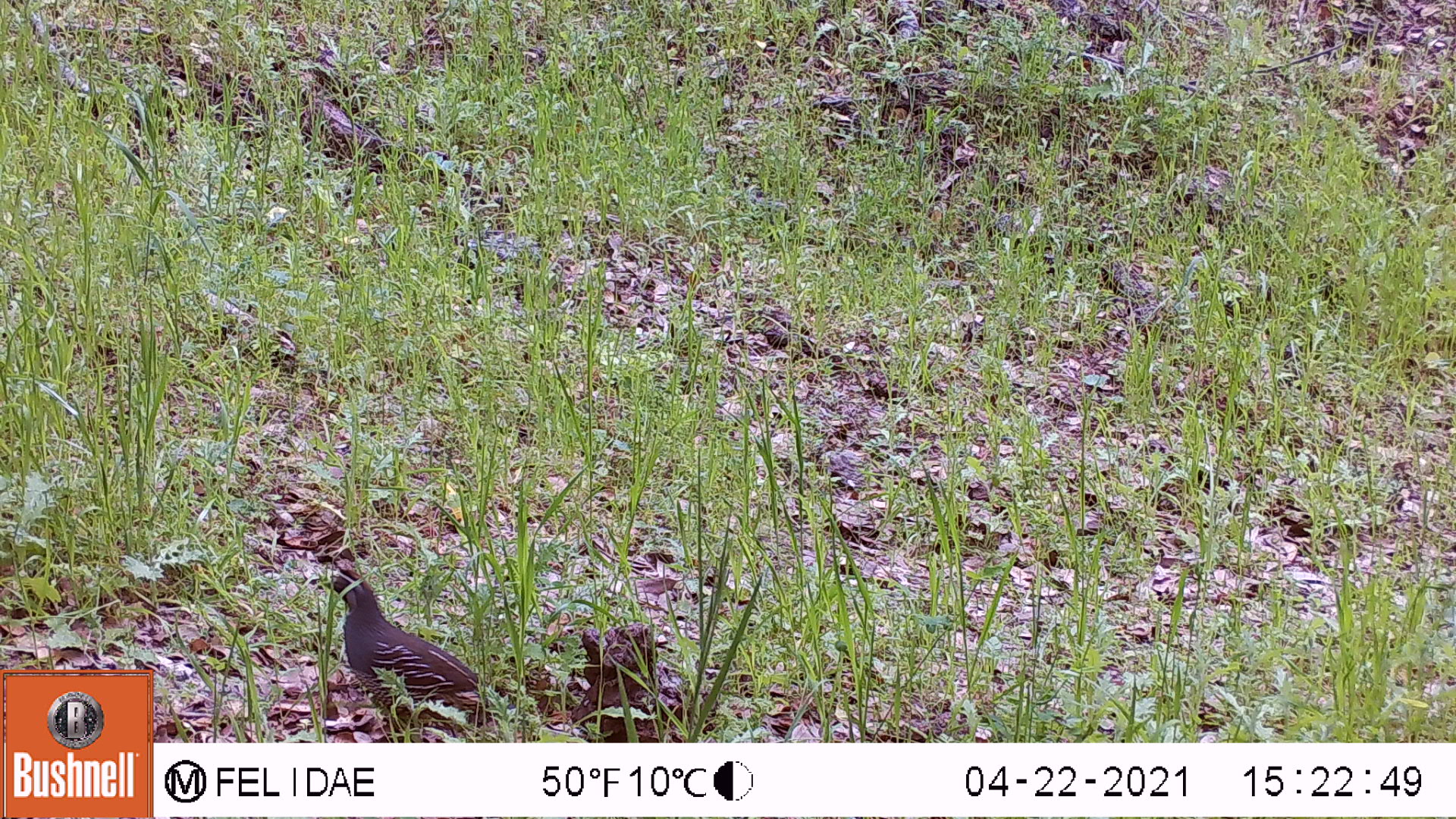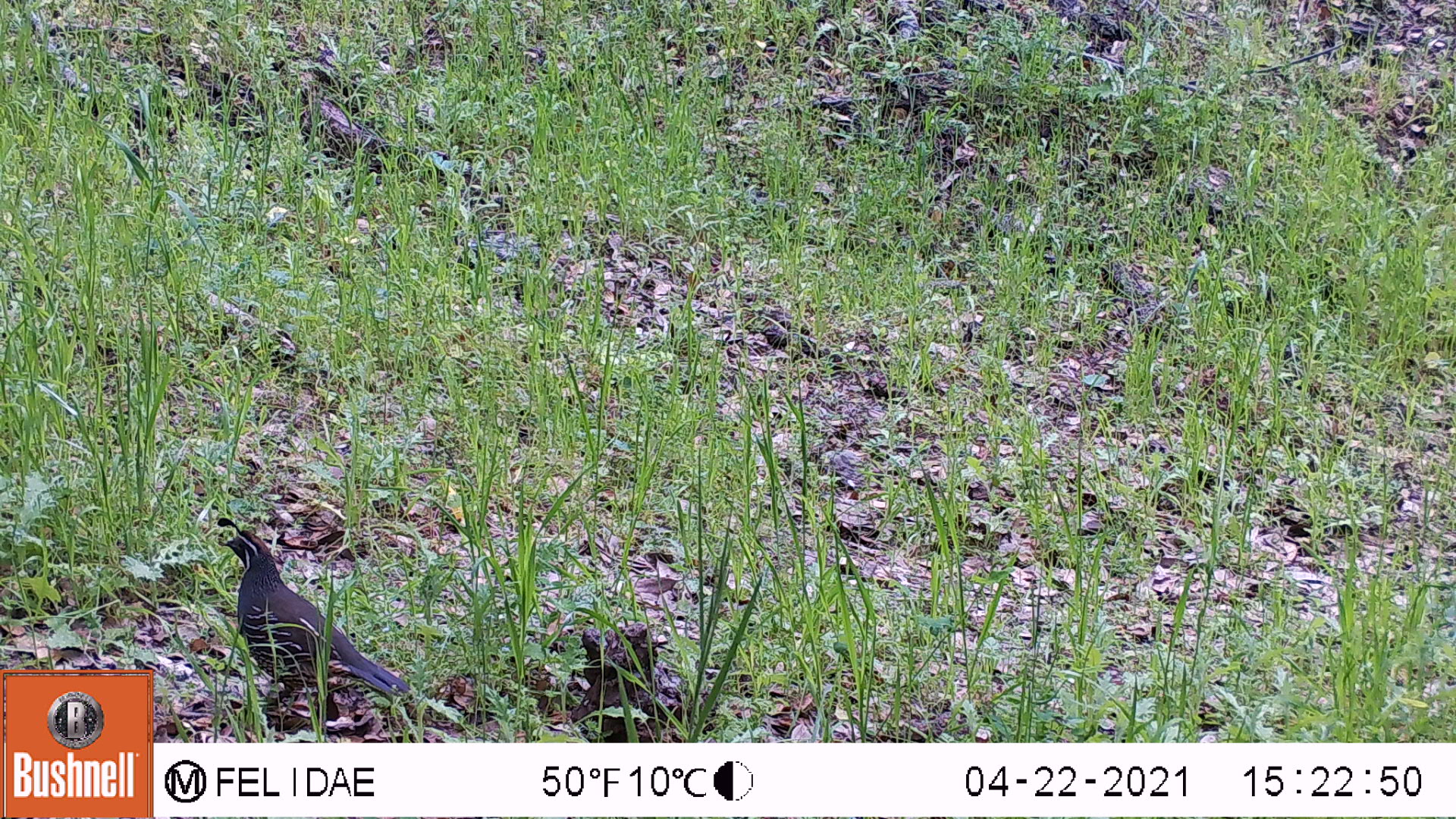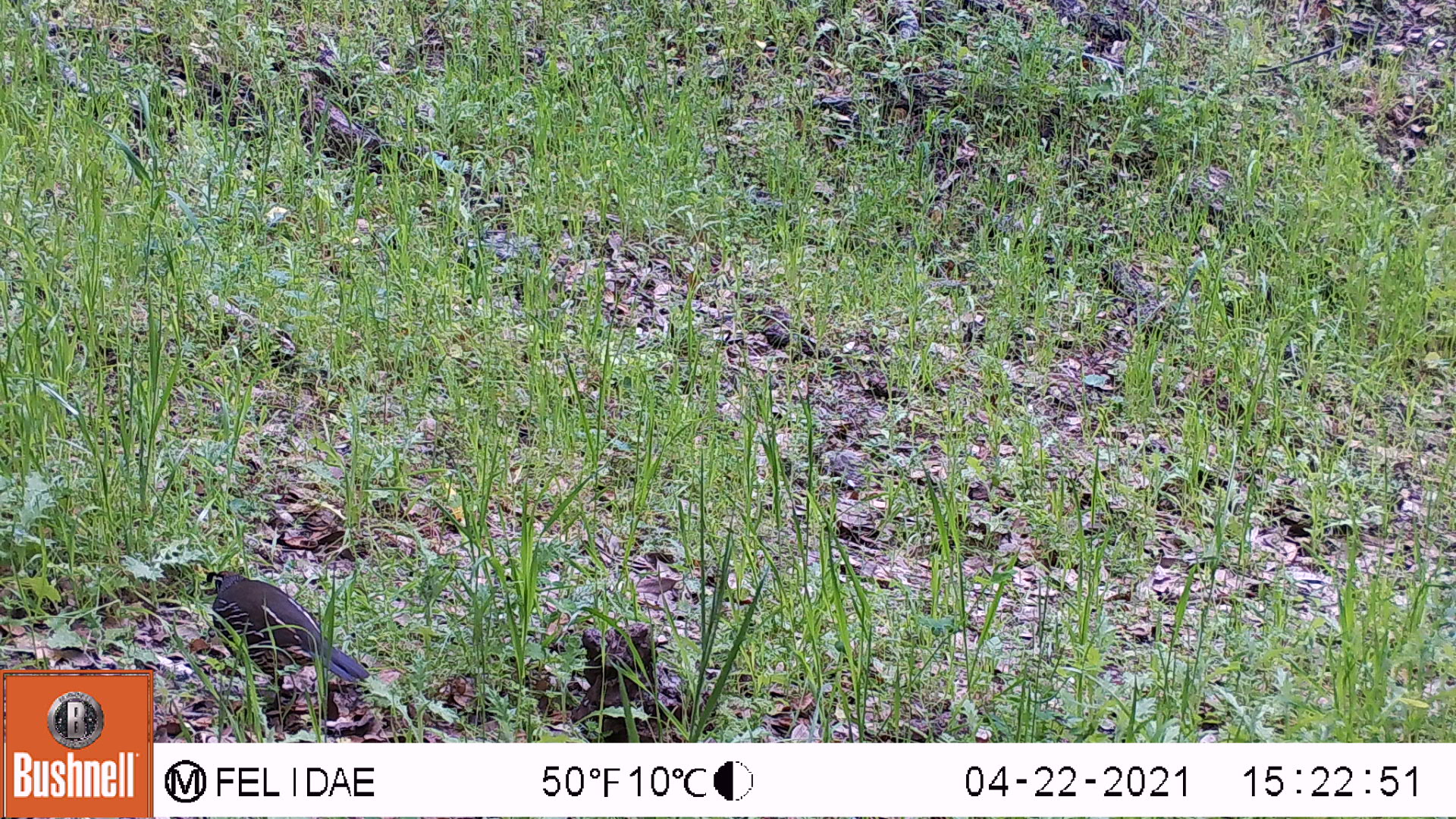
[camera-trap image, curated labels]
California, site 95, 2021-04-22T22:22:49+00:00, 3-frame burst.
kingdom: Animalia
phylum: Chordata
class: Aves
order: Galliformes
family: Odontophoridae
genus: Callipepla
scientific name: Callipepla californica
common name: california quail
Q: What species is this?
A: California quail (Callipepla californica).